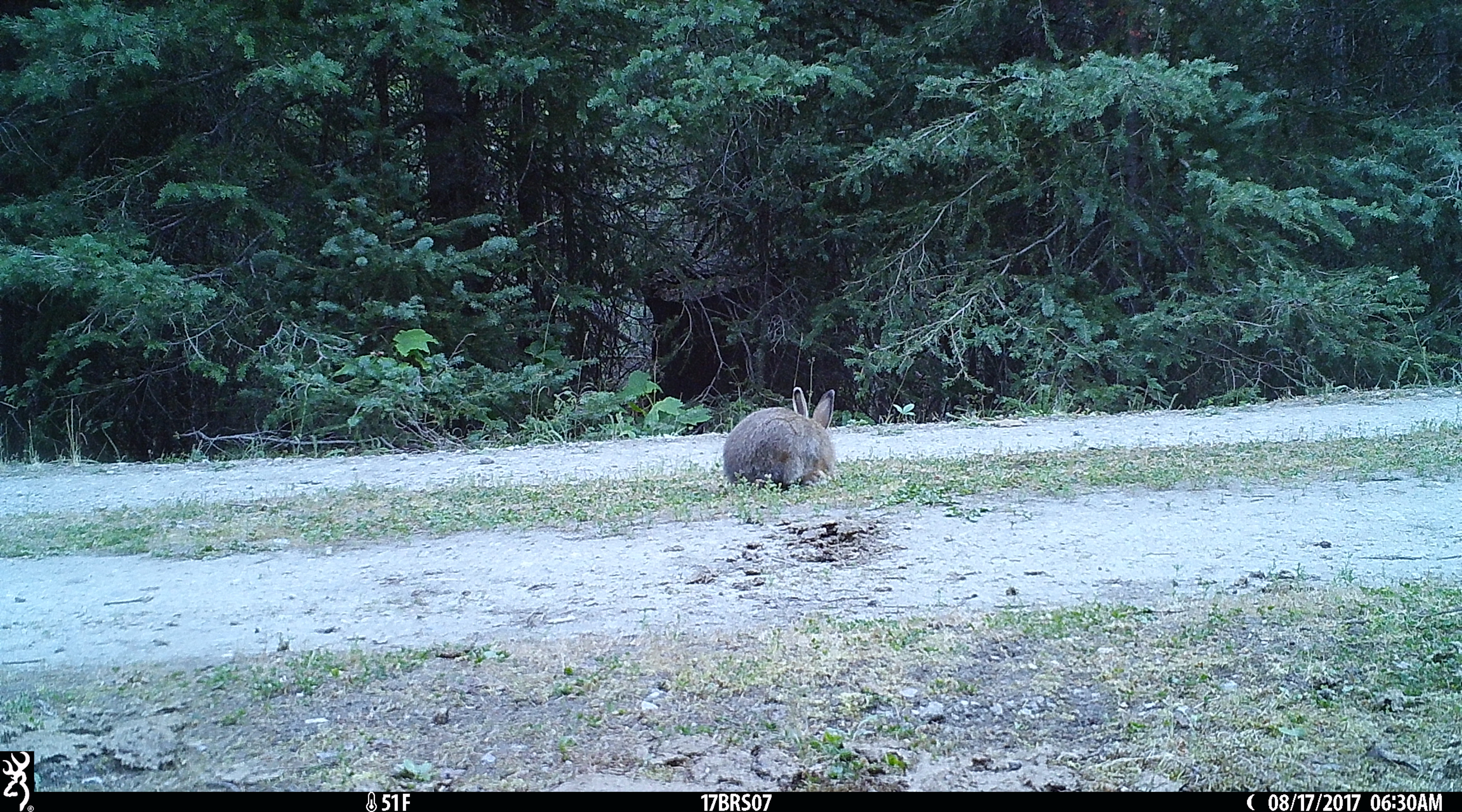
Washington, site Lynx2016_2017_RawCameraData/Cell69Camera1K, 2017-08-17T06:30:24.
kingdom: Animalia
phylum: Chordata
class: Mammalia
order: Lagomorpha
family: Leporidae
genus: Lepus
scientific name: Lepus americanus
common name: snowshoe hare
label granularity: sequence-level